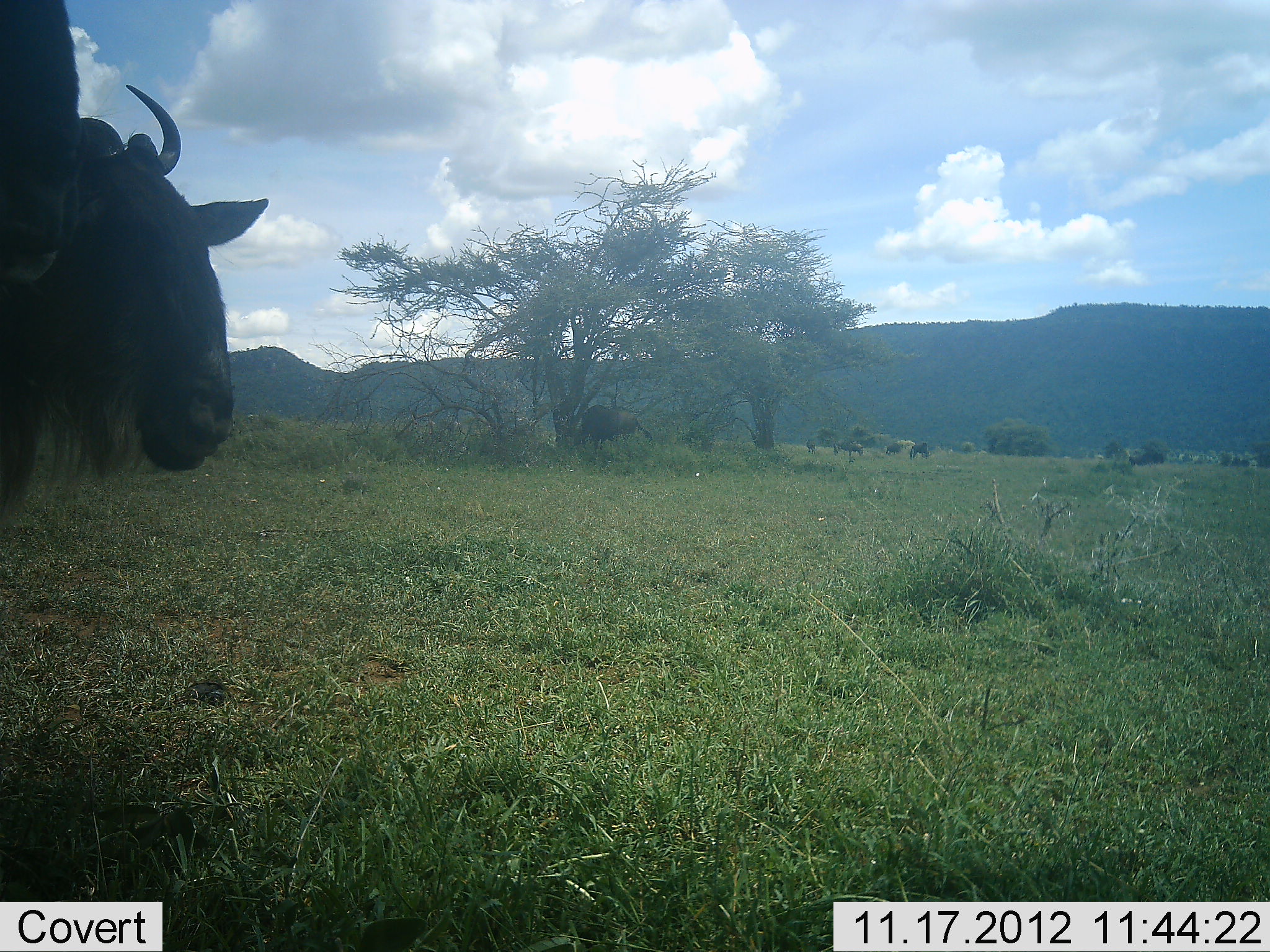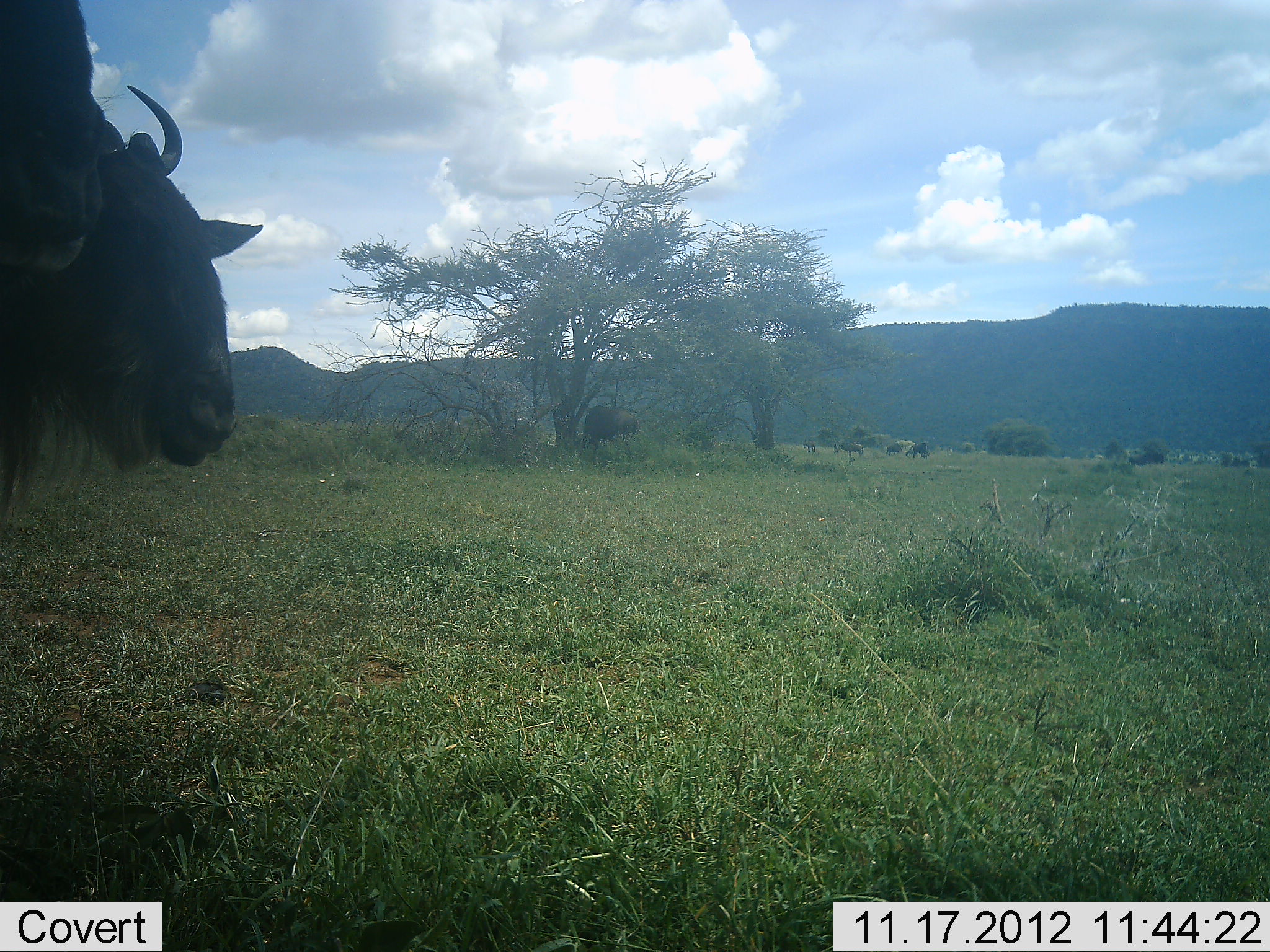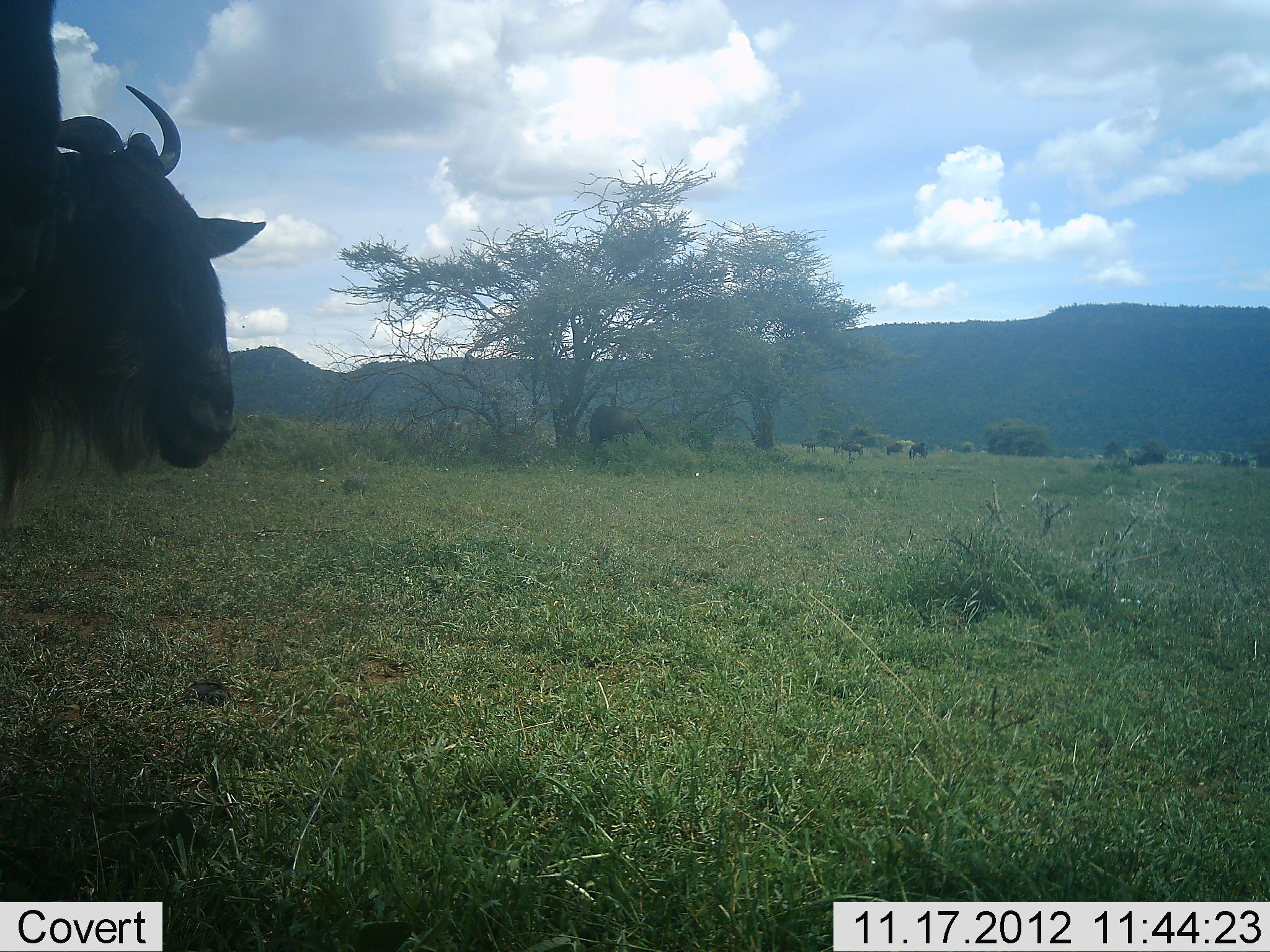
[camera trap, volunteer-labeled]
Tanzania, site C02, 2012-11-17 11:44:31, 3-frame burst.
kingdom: Animalia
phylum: Chordata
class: Mammalia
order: Artiodactyla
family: Bovidae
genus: Connochaetes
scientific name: Connochaetes taurinus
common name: blue wildebeest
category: wildebeest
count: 6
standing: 100%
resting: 0%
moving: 0%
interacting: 0%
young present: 0%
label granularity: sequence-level